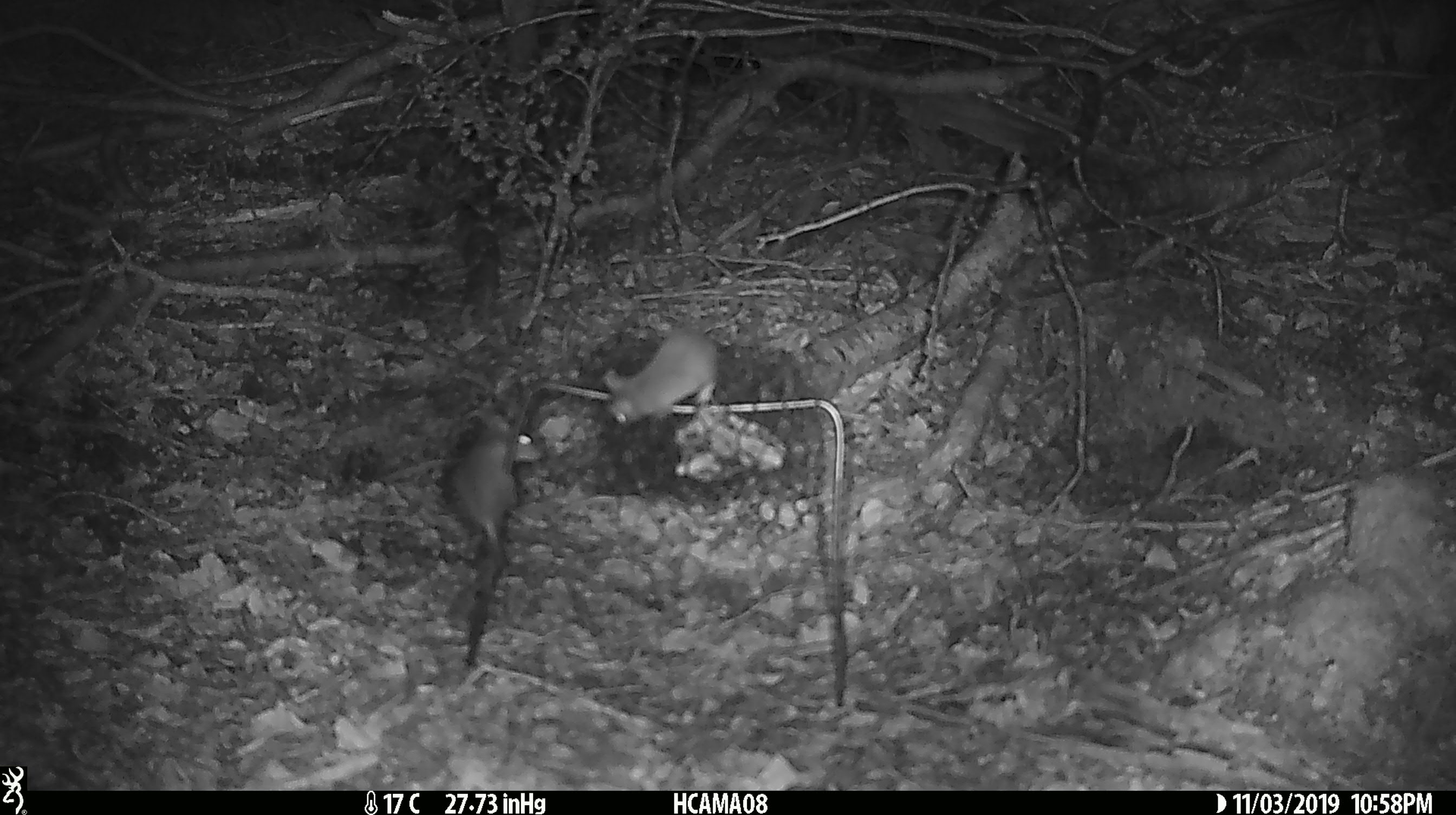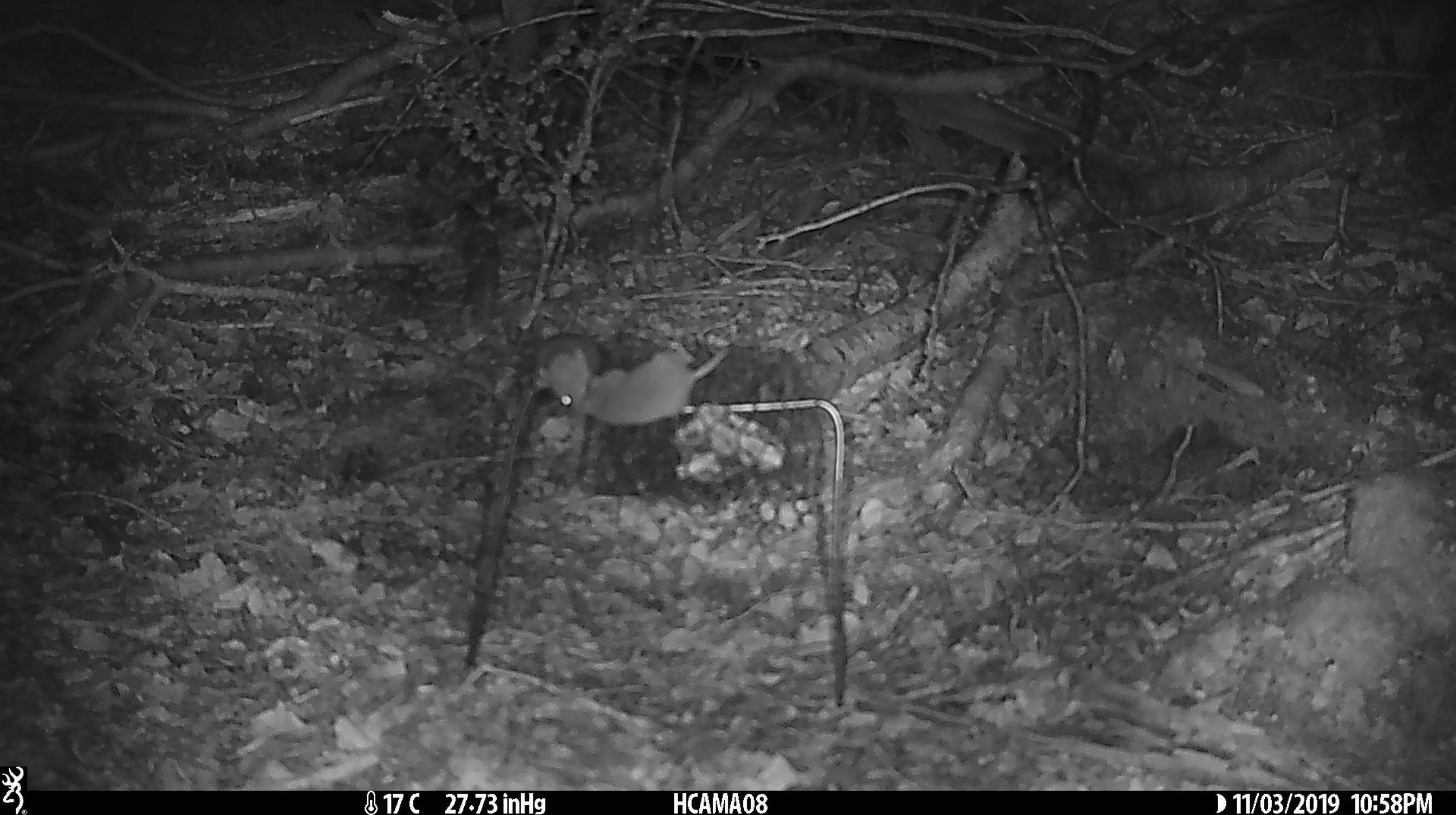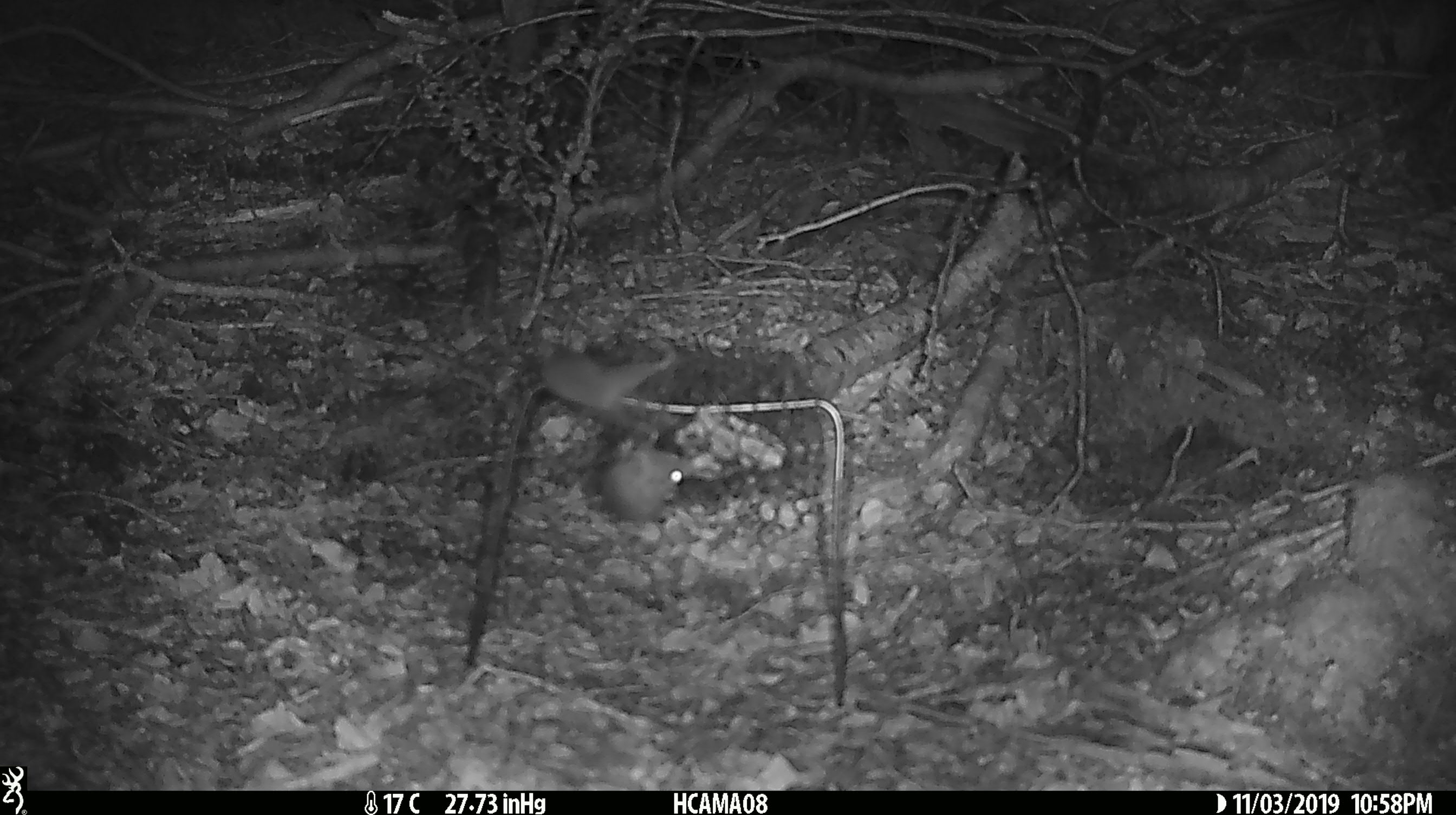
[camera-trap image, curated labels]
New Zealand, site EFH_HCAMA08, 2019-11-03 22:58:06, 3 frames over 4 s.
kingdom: Animalia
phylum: Chordata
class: Mammalia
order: Rodentia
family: Muridae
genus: Mus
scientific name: Mus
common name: mouse